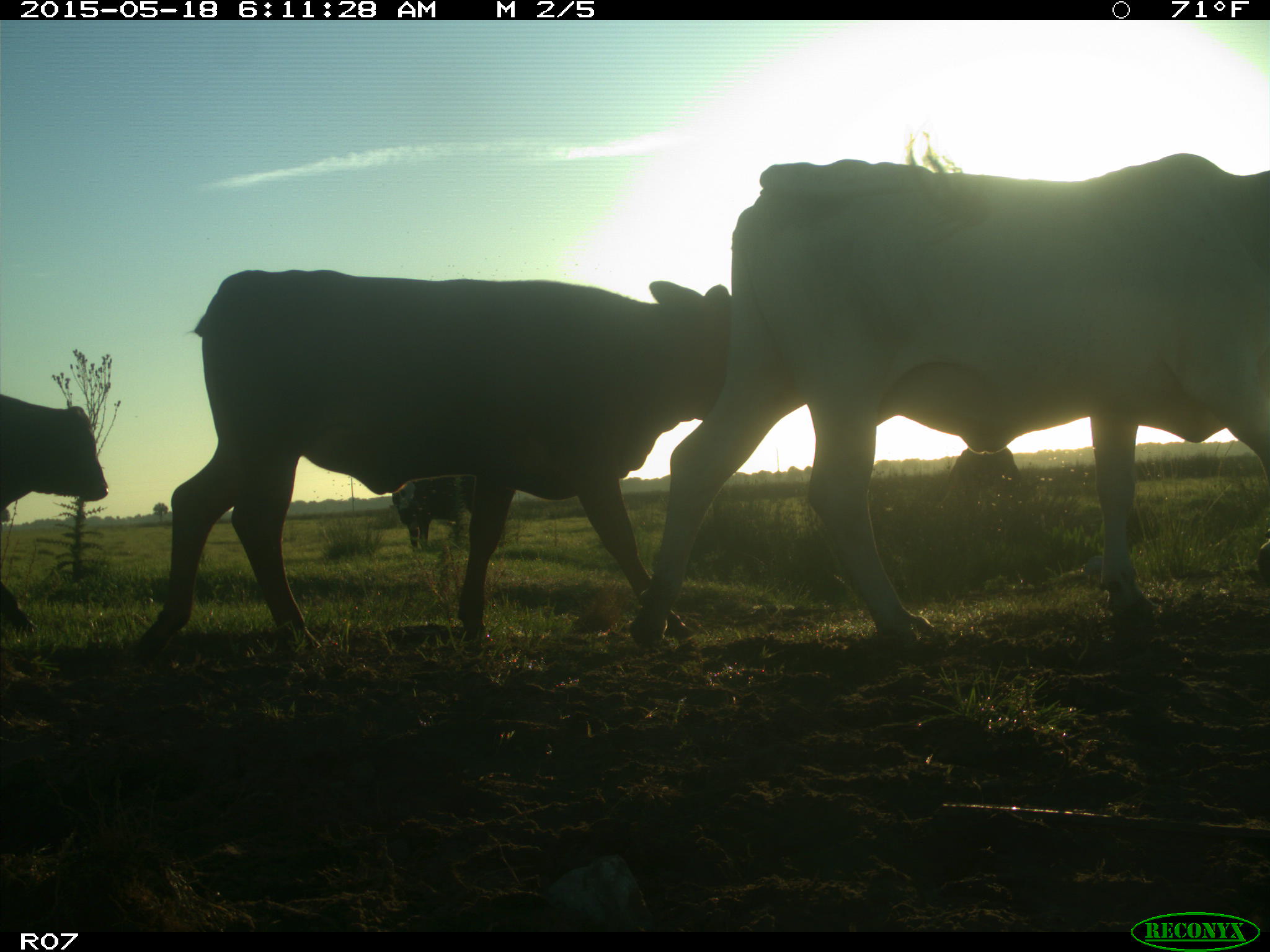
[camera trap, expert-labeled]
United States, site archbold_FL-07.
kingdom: Animalia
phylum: Chordata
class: Mammalia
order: Artiodactyla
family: Bovidae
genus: Bos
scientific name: Bos taurus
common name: domestic cow